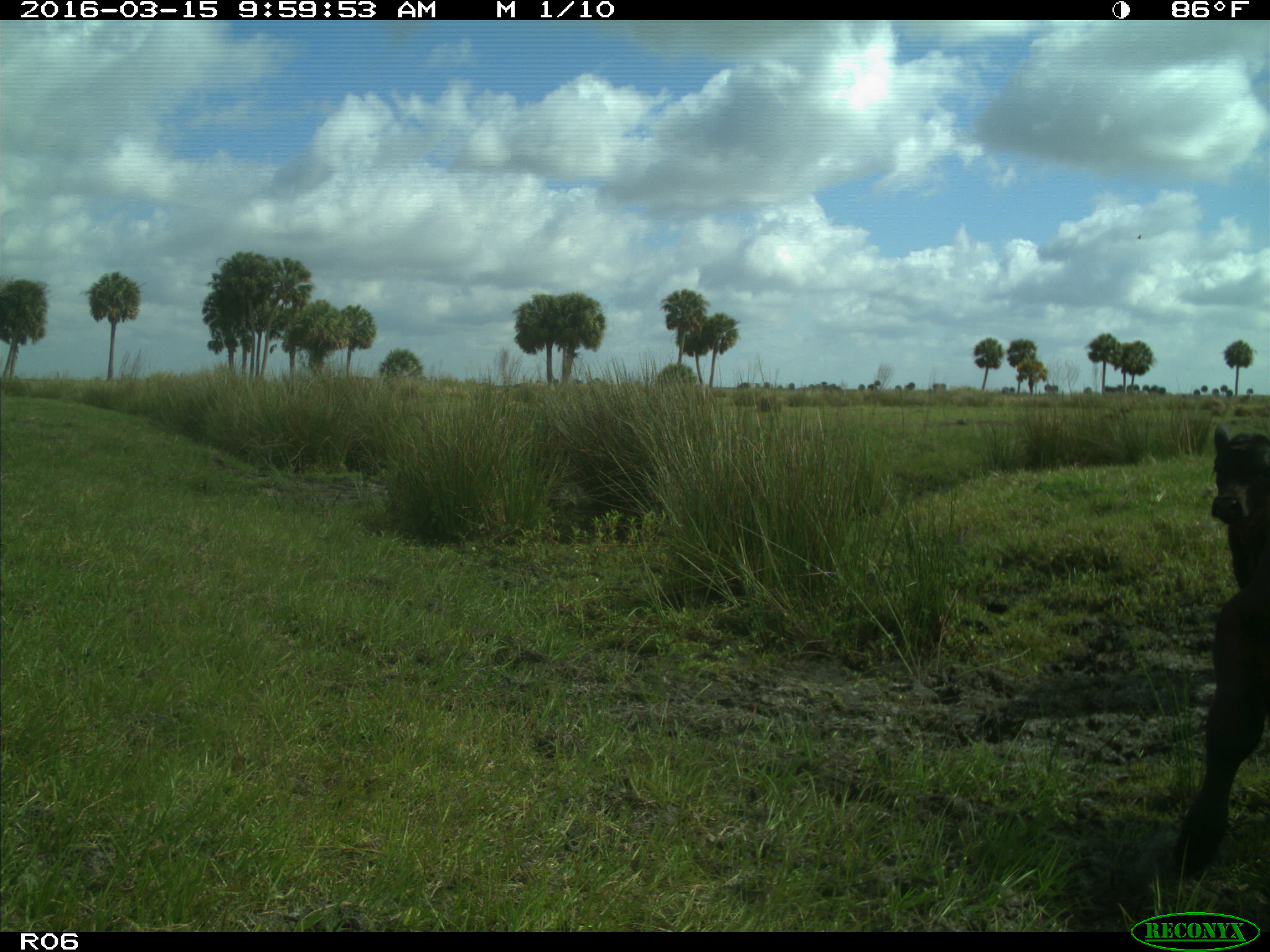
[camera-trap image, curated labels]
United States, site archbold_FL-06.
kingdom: Animalia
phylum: Chordata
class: Mammalia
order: Artiodactyla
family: Bovidae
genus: Bos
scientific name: Bos taurus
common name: domestic cow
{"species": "Bos taurus (domestic cow)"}